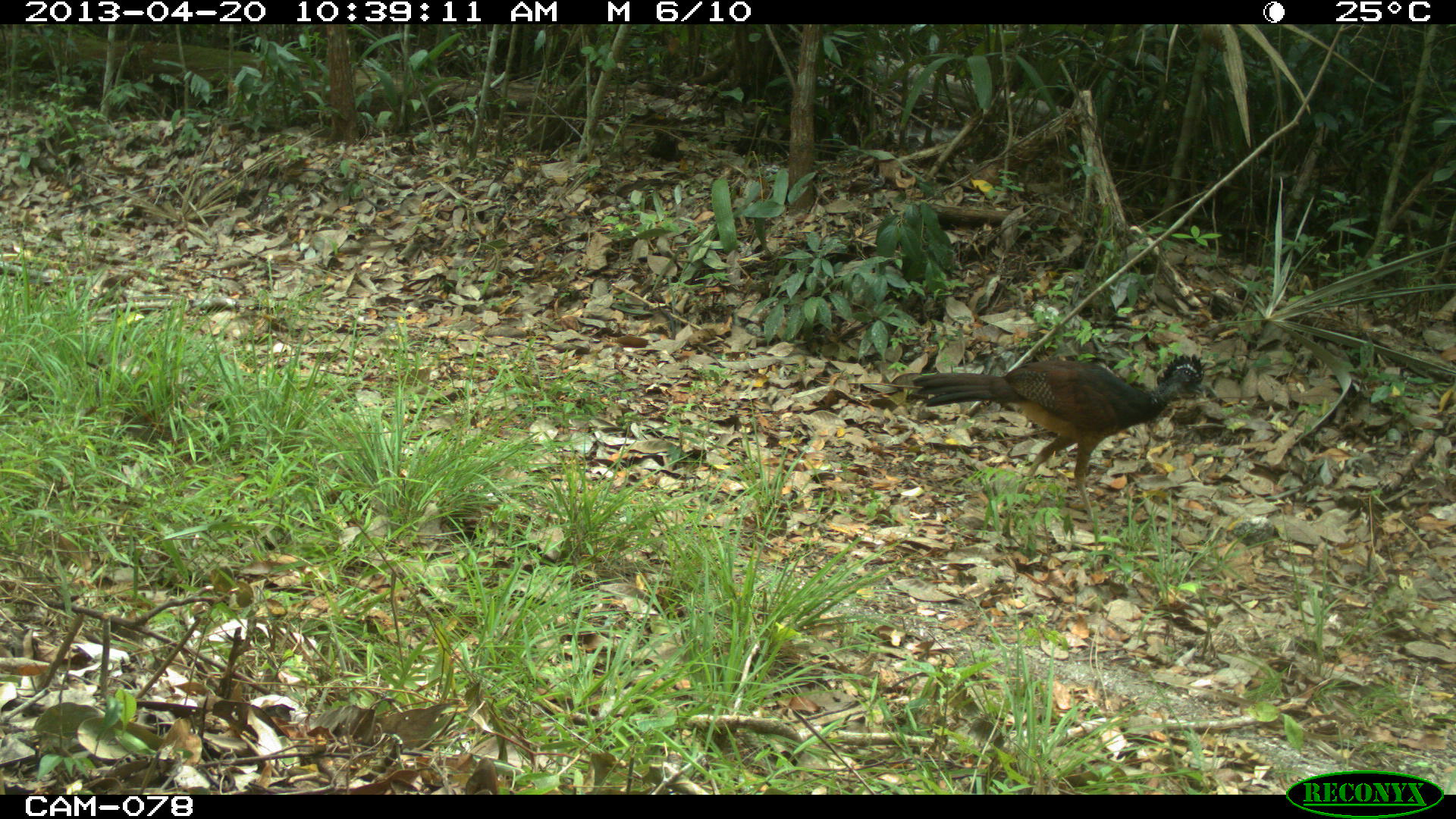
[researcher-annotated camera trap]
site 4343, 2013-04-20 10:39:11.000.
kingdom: Animalia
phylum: Chordata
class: Aves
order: Galliformes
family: Cracidae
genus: Crax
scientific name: Crax rubra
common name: great curassow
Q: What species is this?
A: Crax rubra (great curassow).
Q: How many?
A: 2.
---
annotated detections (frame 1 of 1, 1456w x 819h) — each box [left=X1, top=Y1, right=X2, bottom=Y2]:
crax rubra: [left=911, top=353, right=1207, bottom=521]